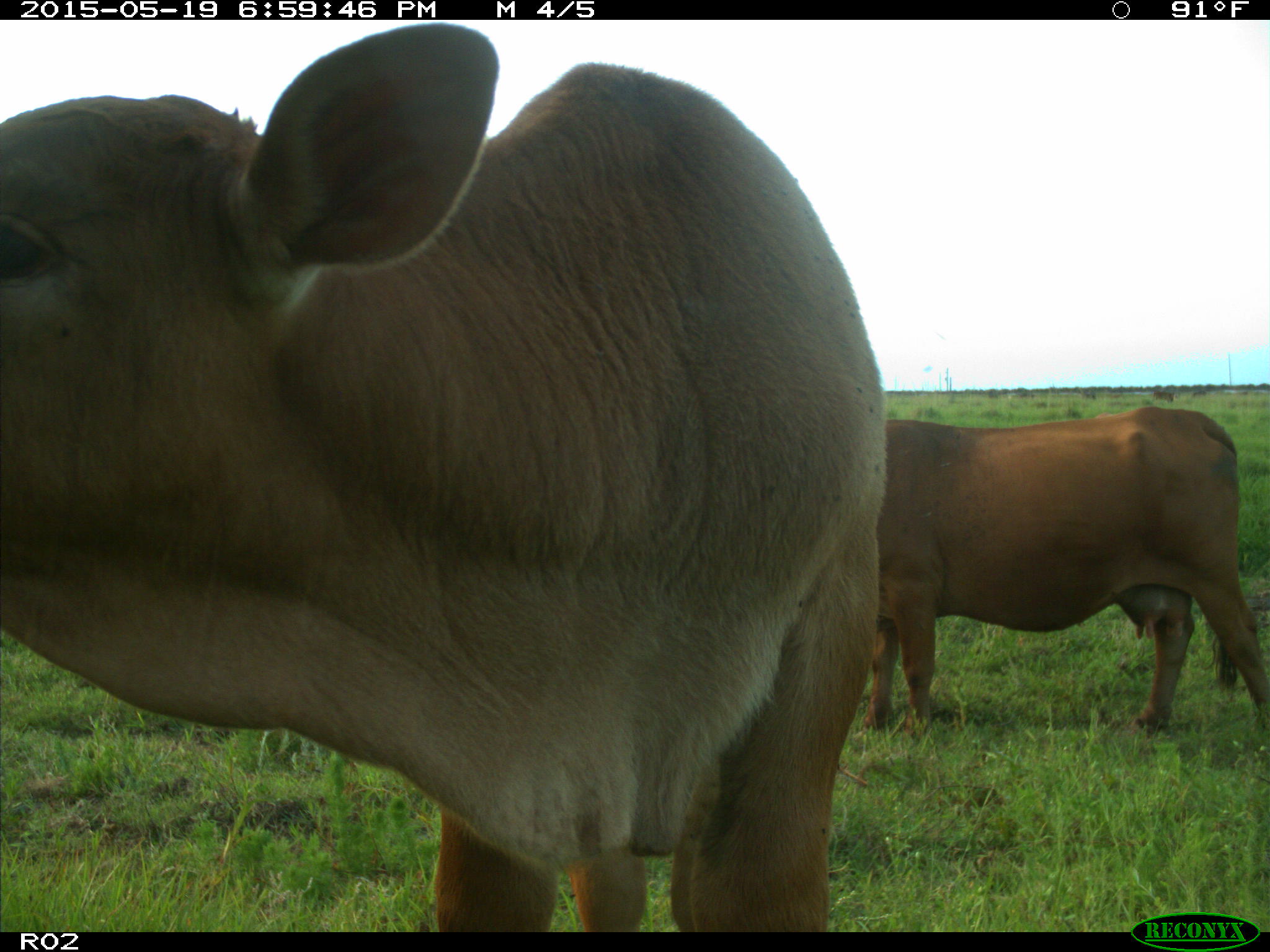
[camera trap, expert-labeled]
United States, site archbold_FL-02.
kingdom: Animalia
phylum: Chordata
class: Mammalia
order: Artiodactyla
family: Bovidae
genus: Bos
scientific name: Bos taurus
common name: domestic cow